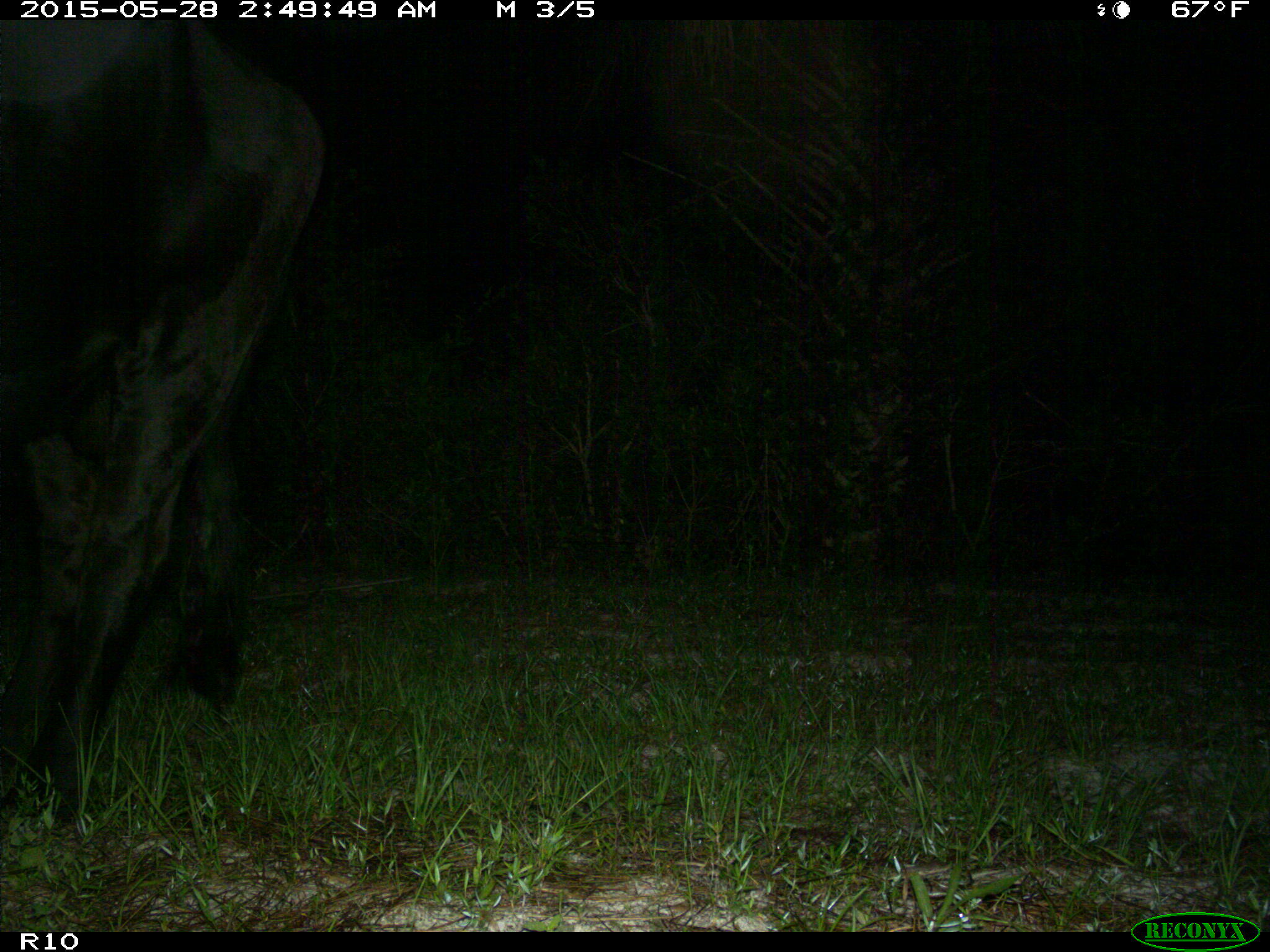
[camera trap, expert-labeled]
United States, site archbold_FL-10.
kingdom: Animalia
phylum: Chordata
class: Mammalia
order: Artiodactyla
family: Bovidae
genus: Bos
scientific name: Bos taurus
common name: domestic cow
Bos taurus (domestic cow).